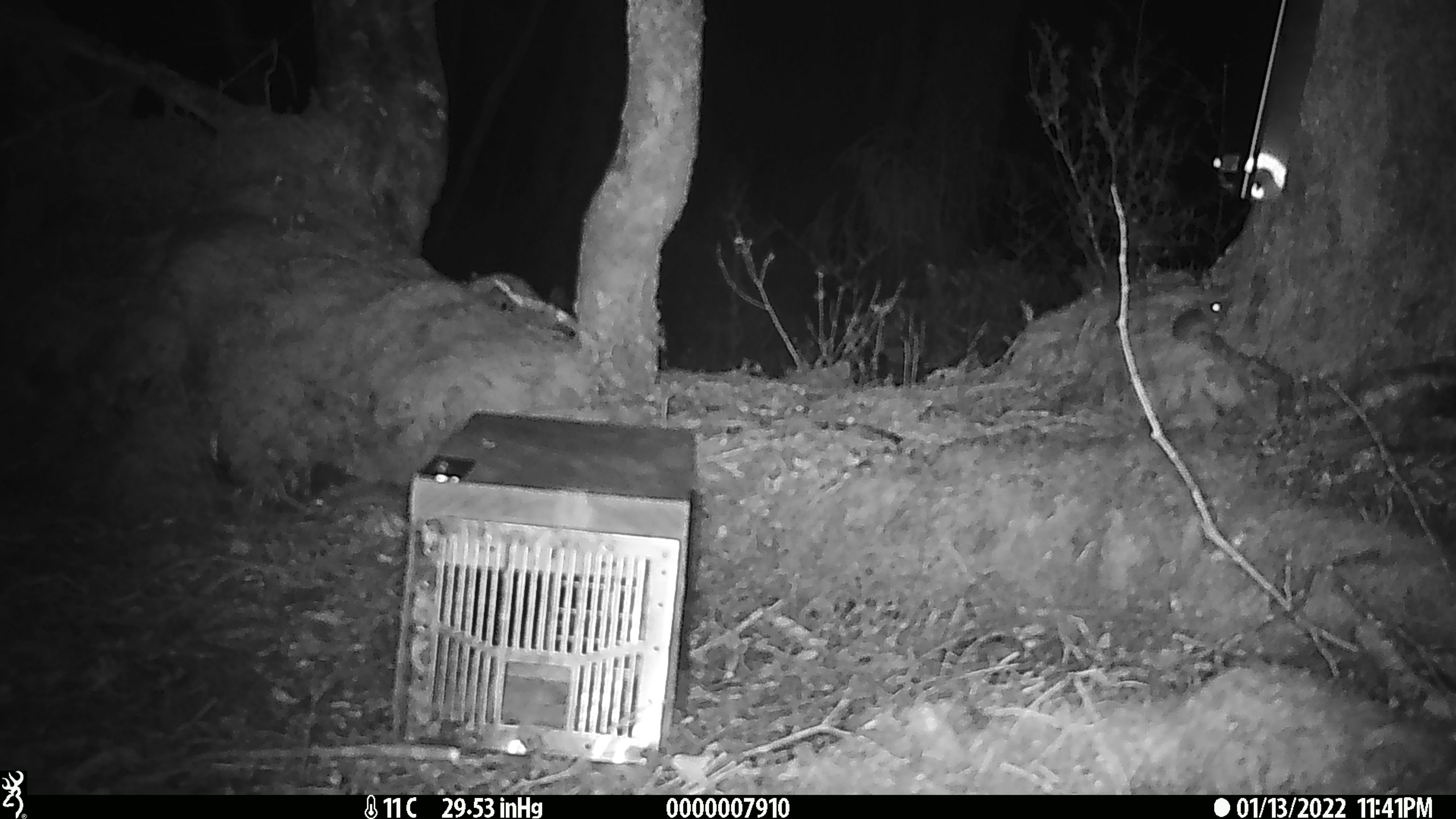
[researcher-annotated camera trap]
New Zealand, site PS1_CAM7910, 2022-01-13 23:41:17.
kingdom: Animalia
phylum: Chordata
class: Mammalia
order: Rodentia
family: Muridae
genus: Mus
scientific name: Mus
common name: mouse